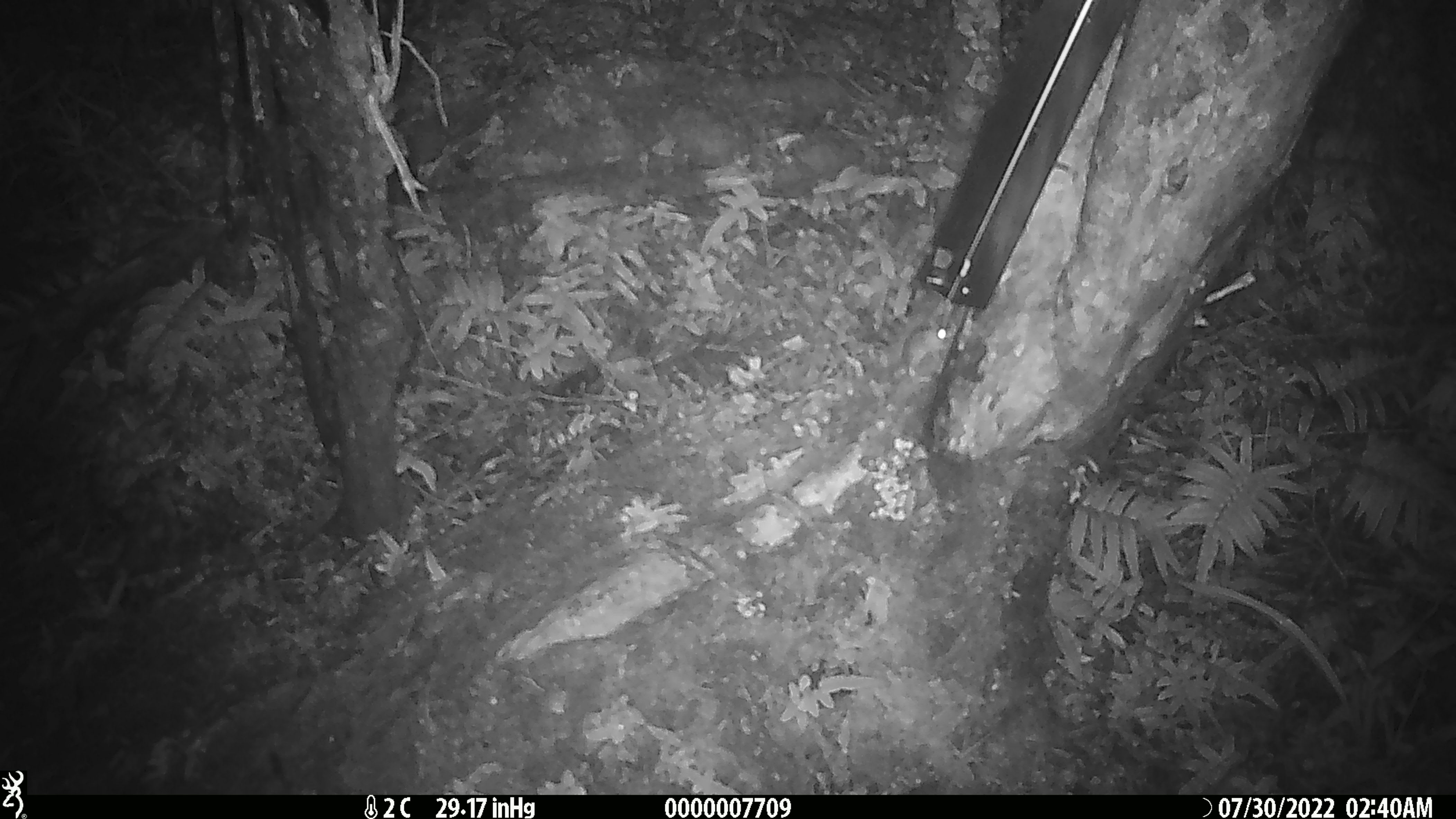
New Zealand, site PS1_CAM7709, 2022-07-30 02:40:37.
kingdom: Animalia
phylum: Chordata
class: Mammalia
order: Rodentia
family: Muridae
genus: Mus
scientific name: Mus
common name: mouse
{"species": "mouse (Mus)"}